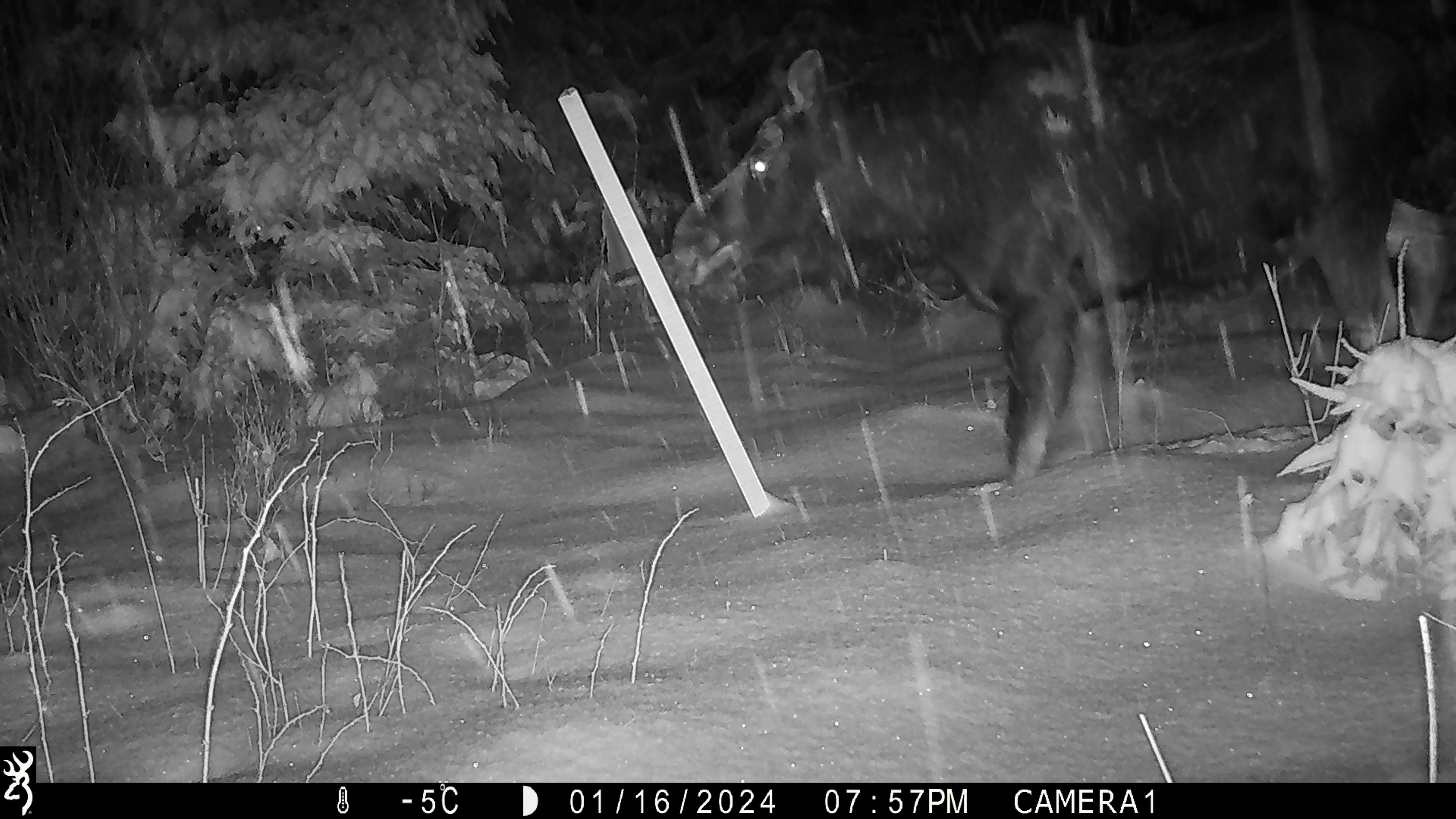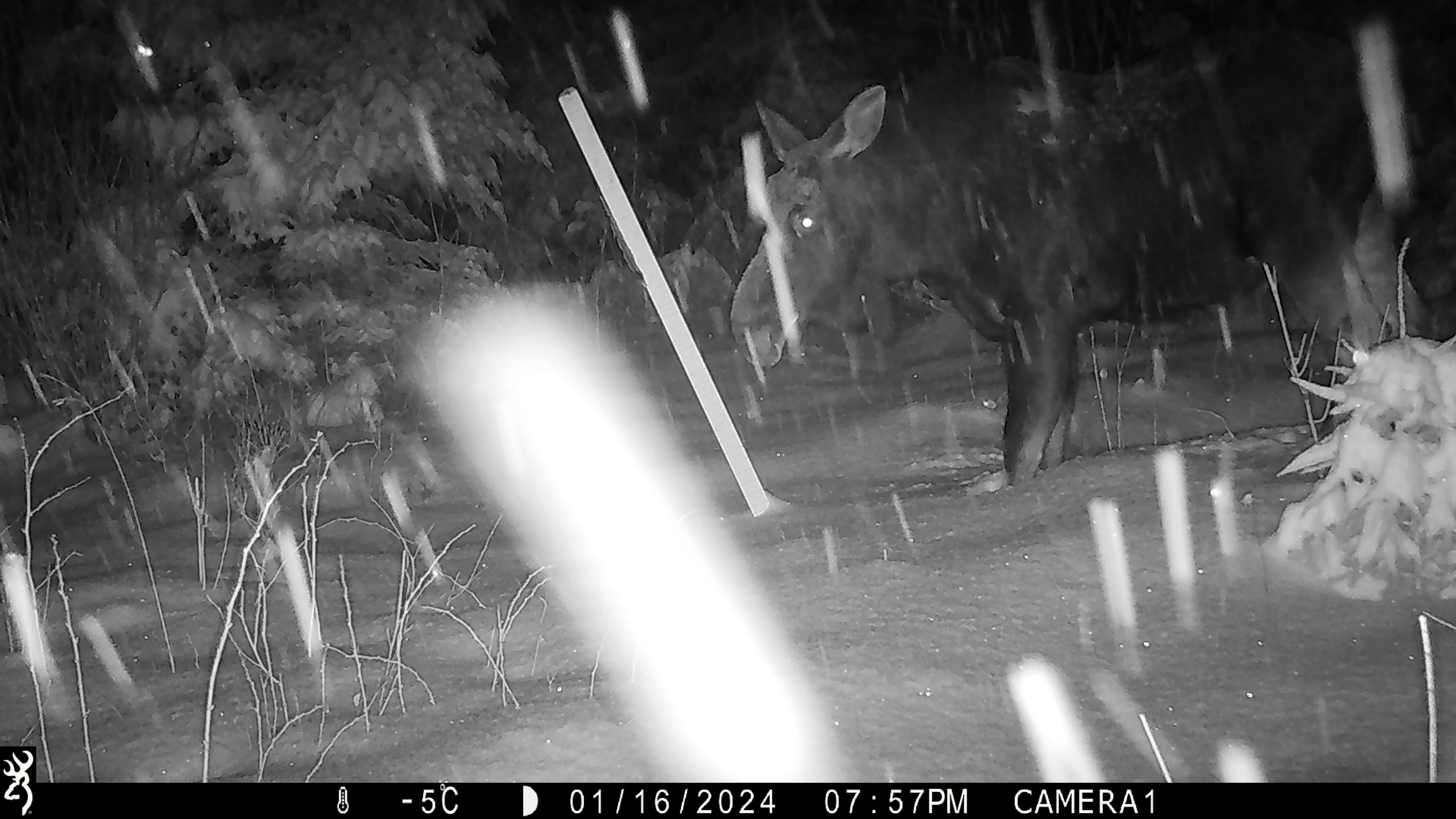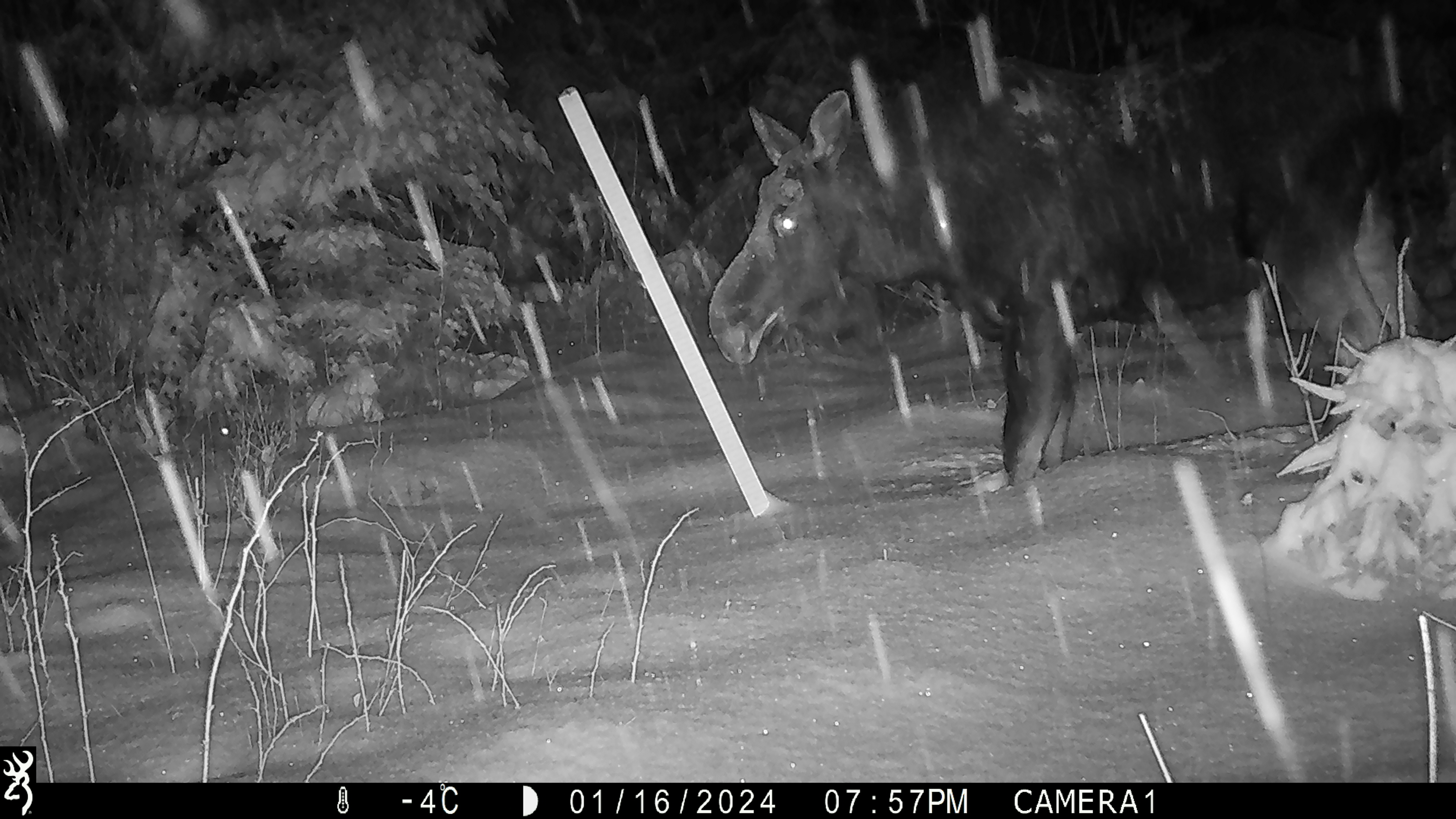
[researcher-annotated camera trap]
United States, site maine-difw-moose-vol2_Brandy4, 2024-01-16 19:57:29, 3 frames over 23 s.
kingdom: Animalia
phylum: Chordata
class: Mammalia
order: Artiodactyla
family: Cervidae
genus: Alces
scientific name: Alces alces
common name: moose